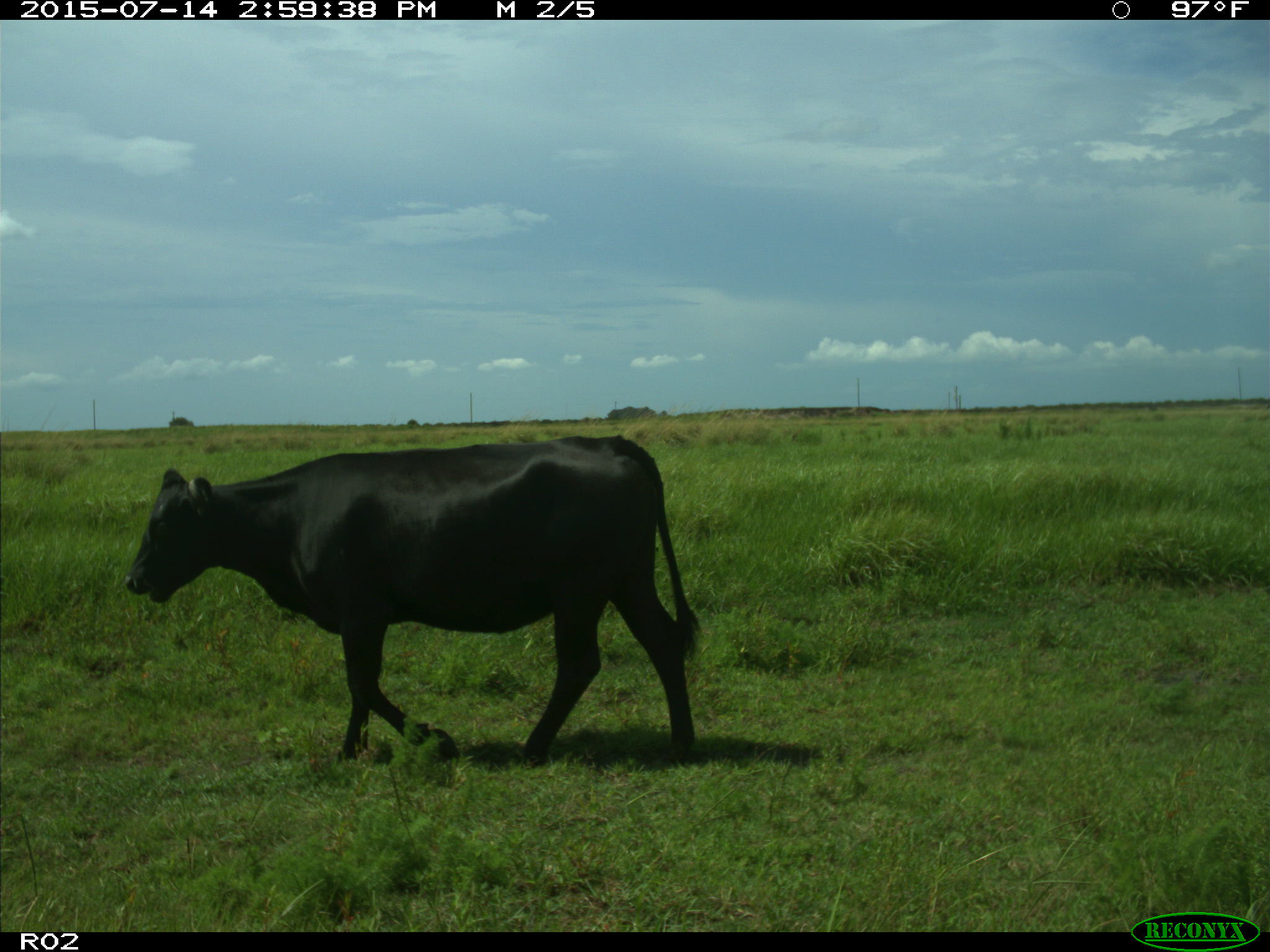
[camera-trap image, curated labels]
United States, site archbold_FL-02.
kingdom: Animalia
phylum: Chordata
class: Mammalia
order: Artiodactyla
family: Bovidae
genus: Bos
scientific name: Bos taurus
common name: domestic cow